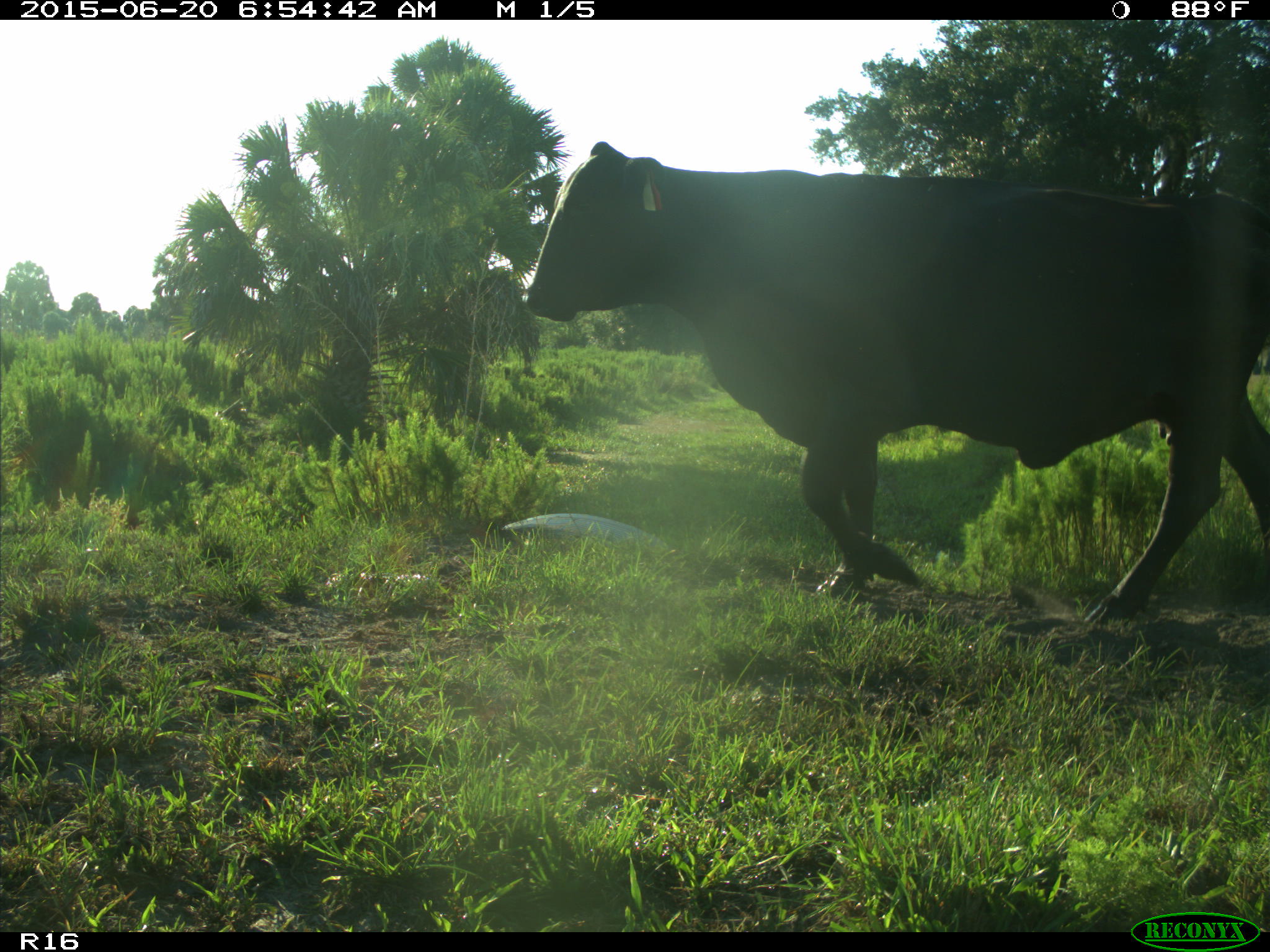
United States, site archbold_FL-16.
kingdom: Animalia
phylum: Chordata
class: Mammalia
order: Artiodactyla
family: Bovidae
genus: Bos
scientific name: Bos taurus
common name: domestic cow